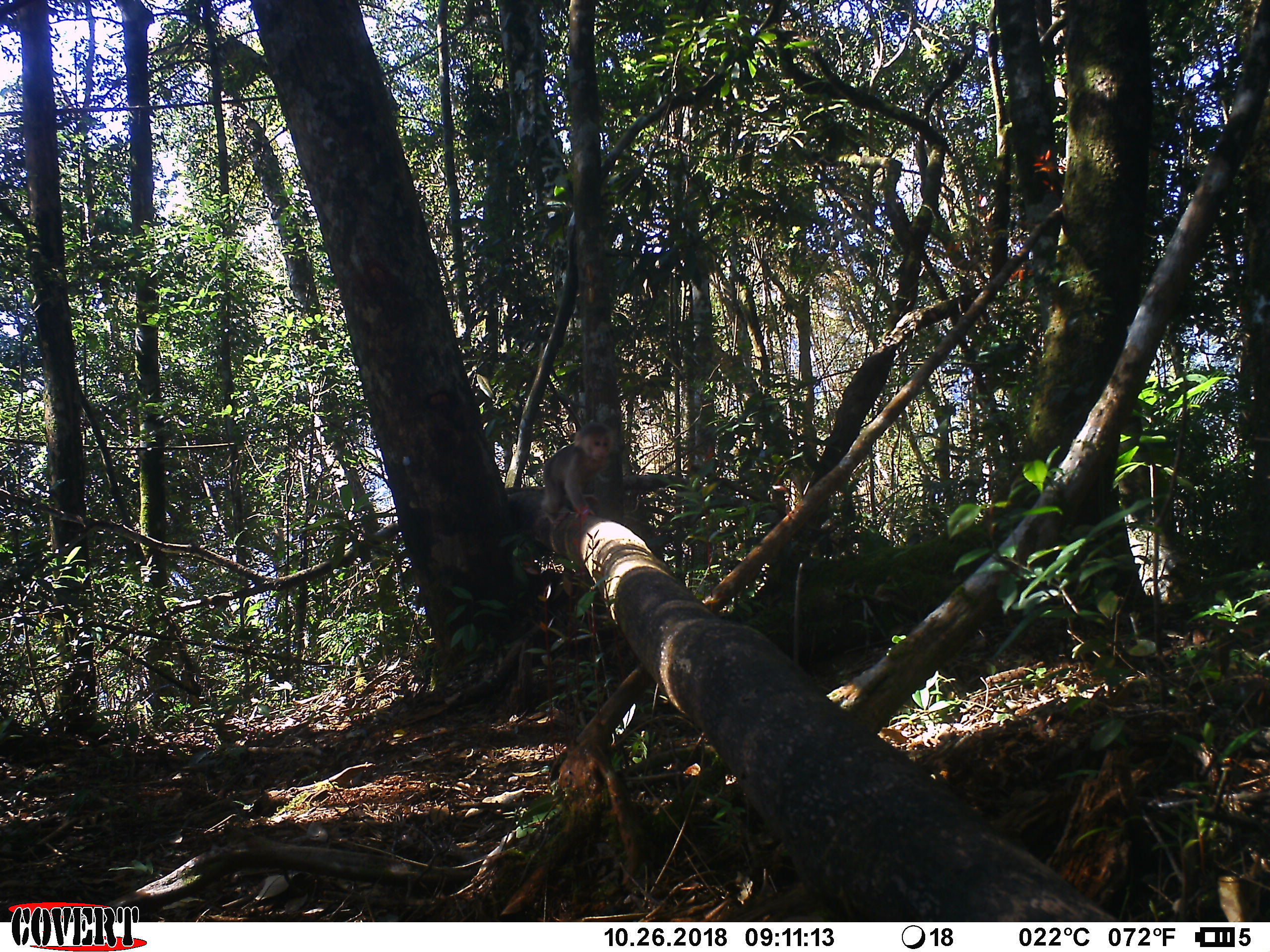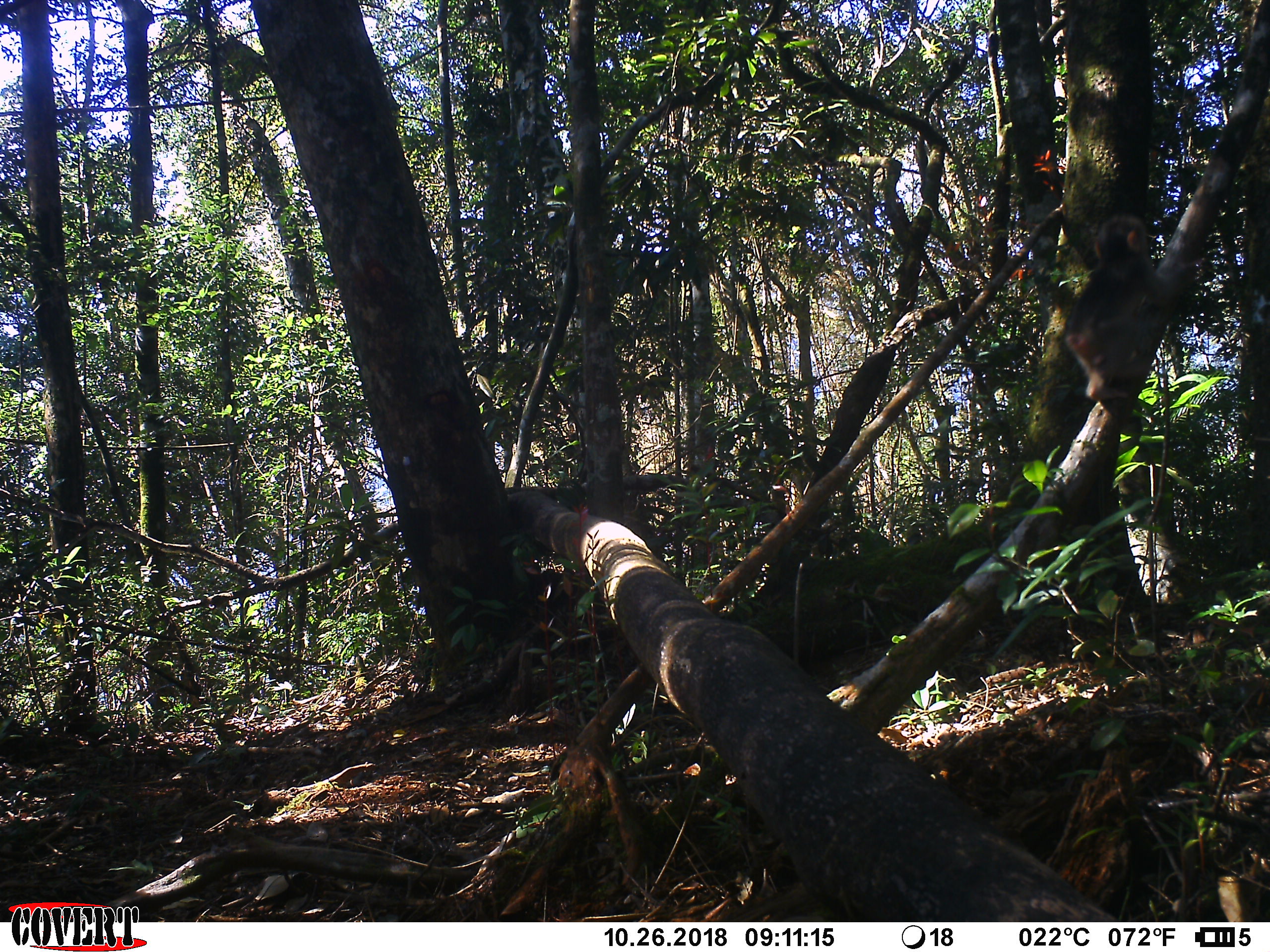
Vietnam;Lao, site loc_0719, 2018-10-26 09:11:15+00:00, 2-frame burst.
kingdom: Animalia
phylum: Chordata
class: Mammalia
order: Primates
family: Cercopithecidae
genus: Macaca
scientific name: Macaca arctoides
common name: stump-tailed macaque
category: stump tailed macaque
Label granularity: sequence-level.